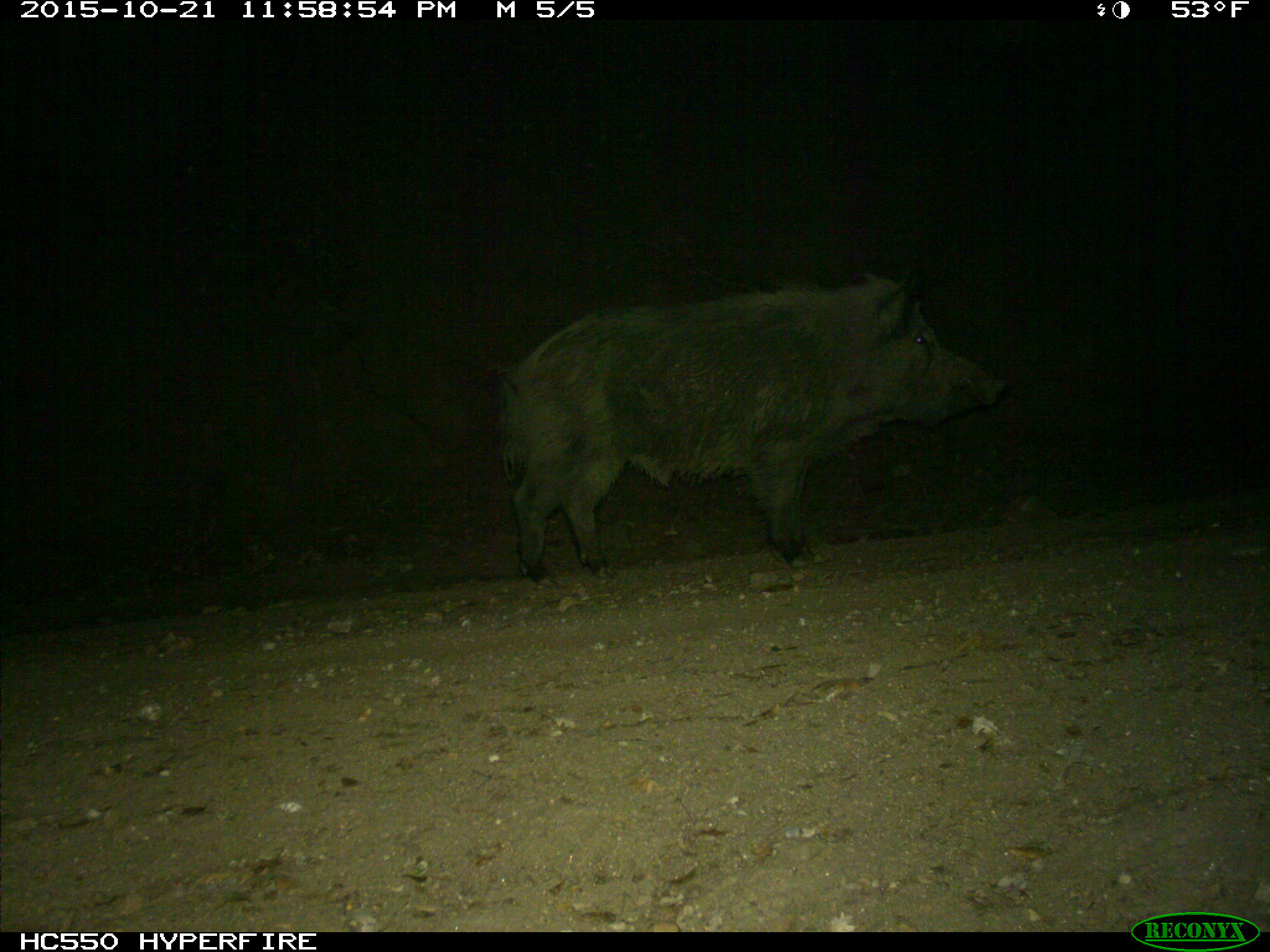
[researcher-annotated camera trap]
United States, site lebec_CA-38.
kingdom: Animalia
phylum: Chordata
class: Mammalia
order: Artiodactyla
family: Suidae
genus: Sus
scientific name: Sus scrofa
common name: wild boar